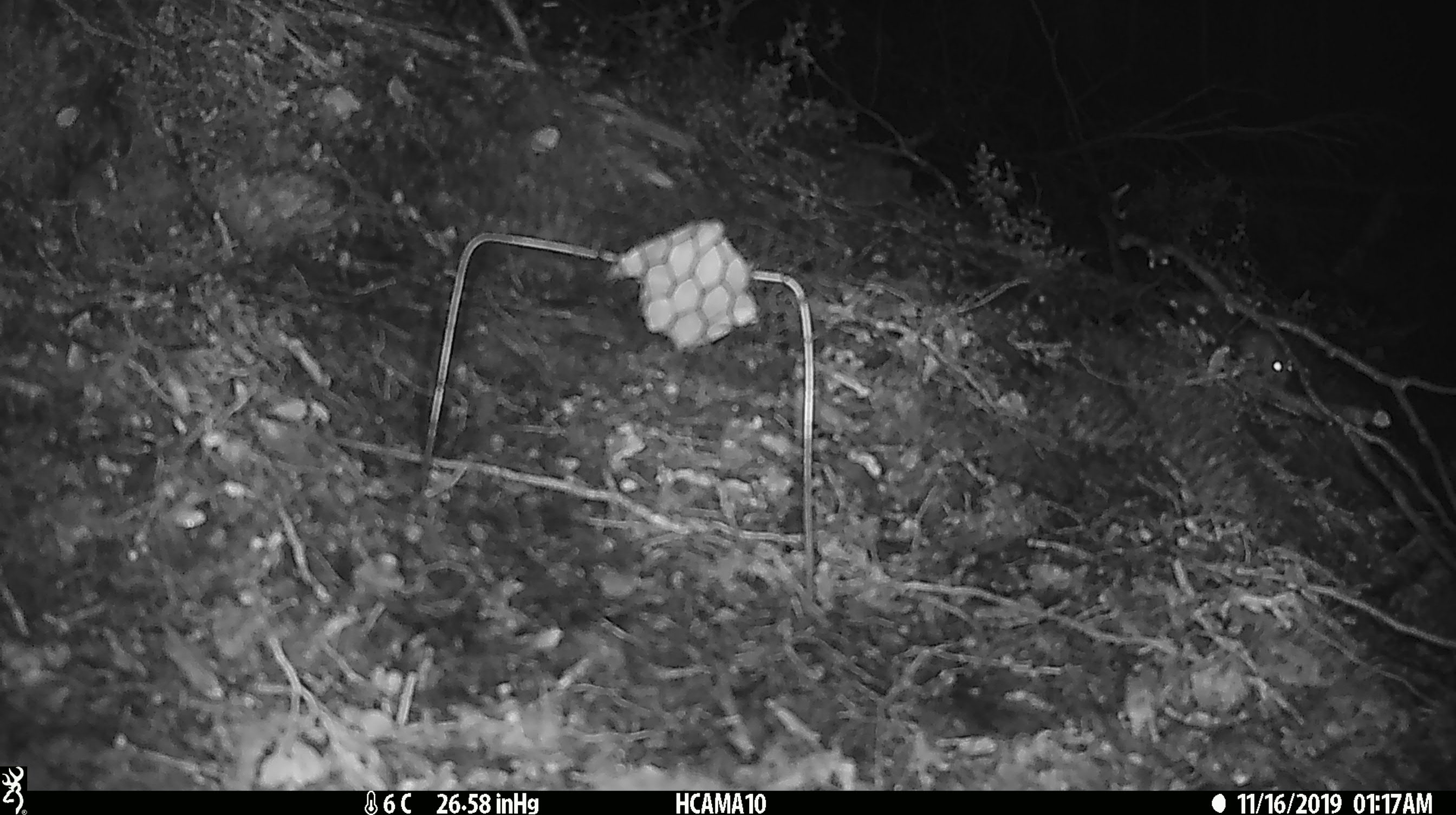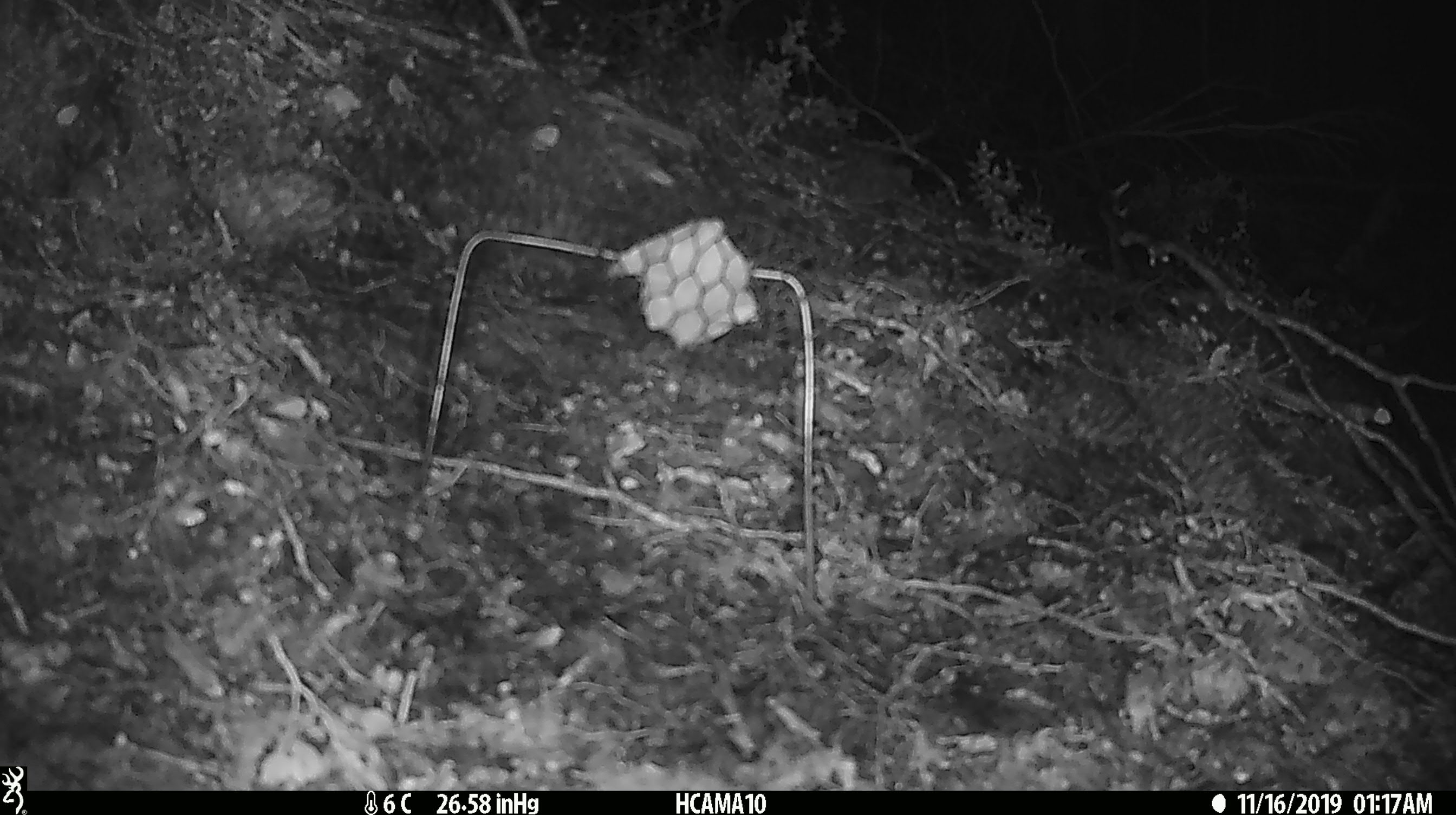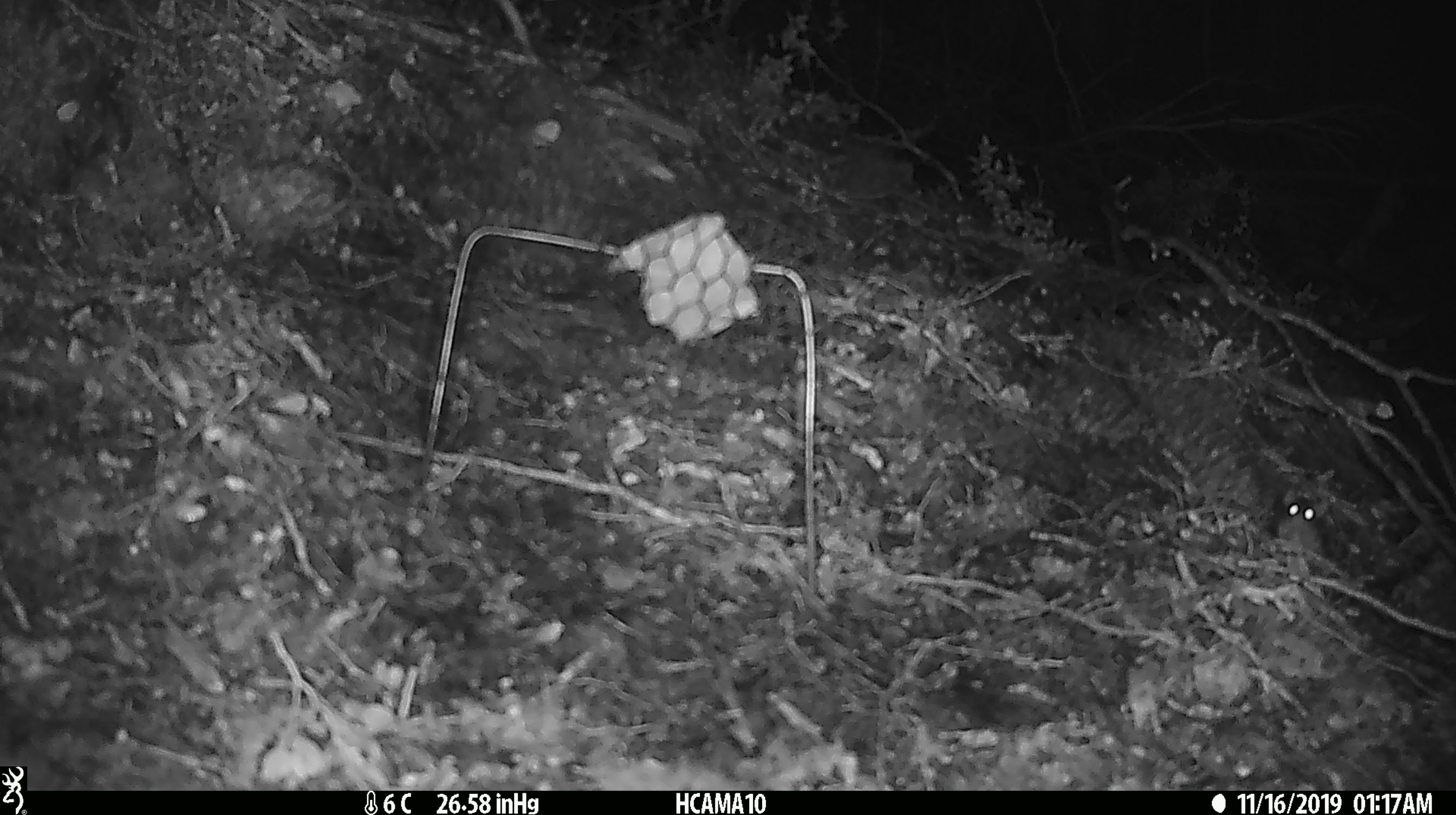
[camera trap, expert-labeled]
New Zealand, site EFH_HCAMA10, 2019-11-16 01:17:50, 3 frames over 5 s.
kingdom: Animalia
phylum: Chordata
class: Mammalia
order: Rodentia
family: Muridae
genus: Mus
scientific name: Mus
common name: mouse